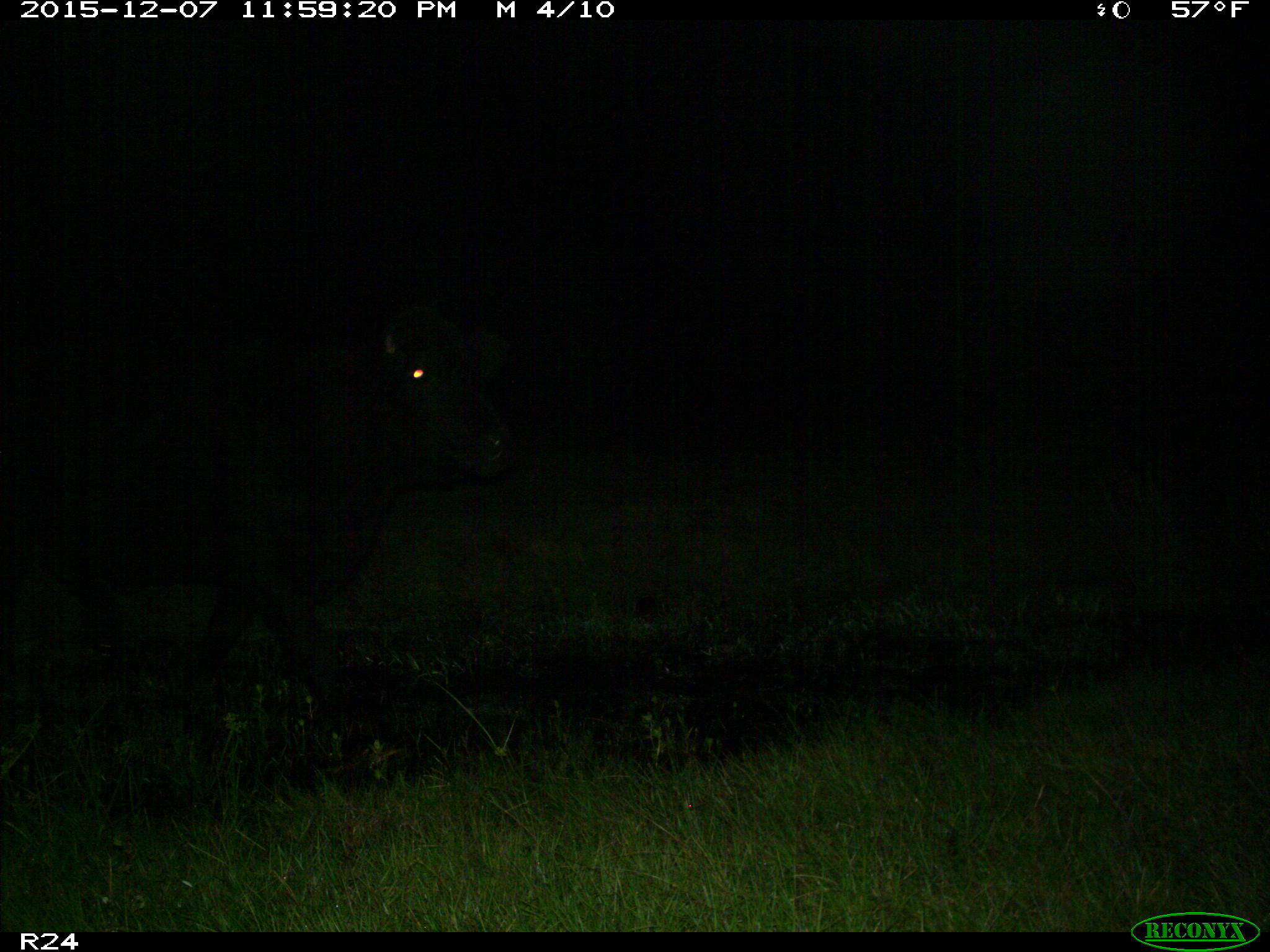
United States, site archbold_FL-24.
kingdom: Animalia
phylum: Chordata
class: Mammalia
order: Artiodactyla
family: Bovidae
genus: Bos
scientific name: Bos taurus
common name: domestic cow